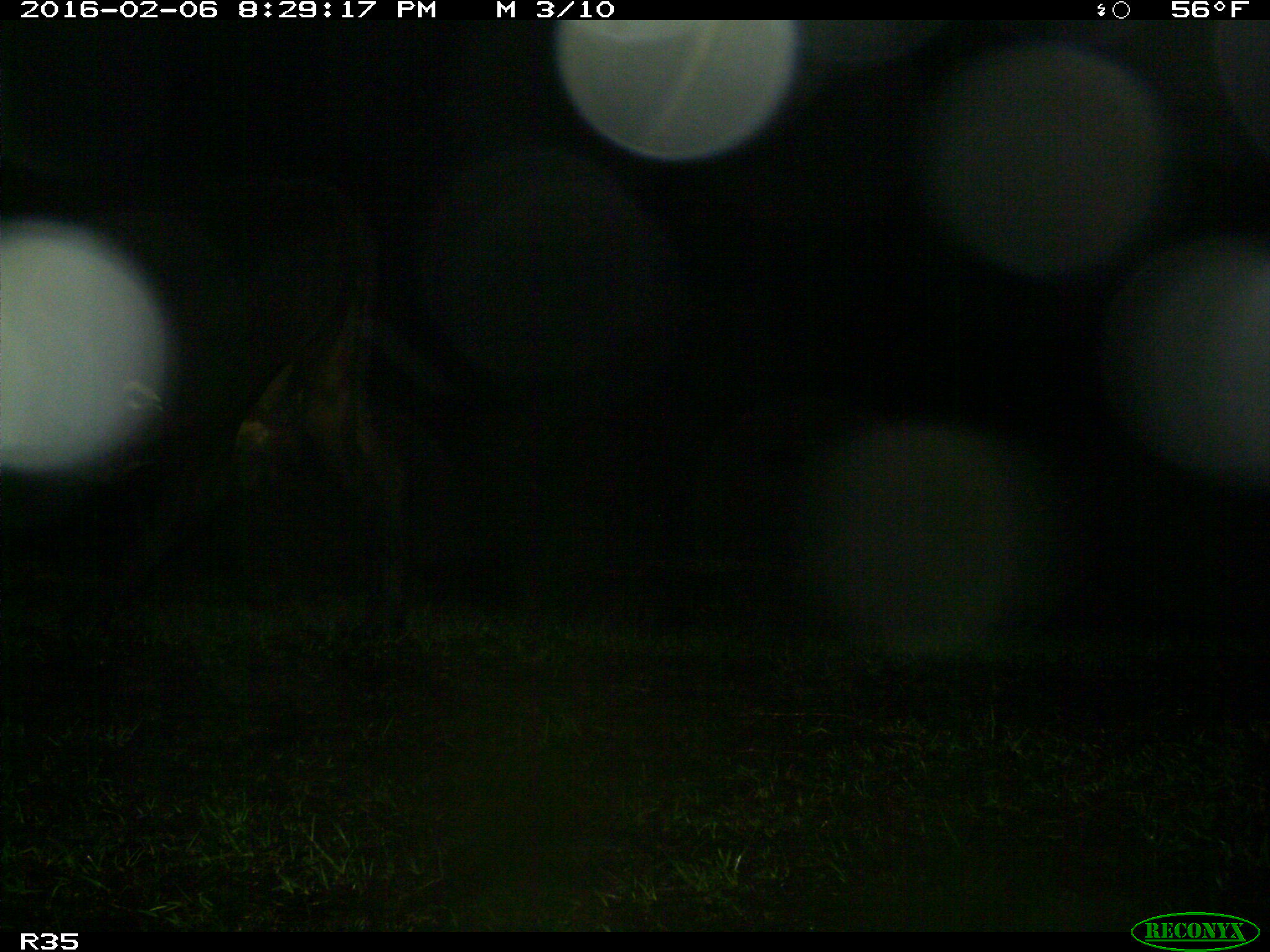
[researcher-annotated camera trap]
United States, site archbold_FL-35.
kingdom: Animalia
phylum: Chordata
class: Mammalia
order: Artiodactyla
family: Bovidae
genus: Bos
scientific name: Bos taurus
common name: domestic cow